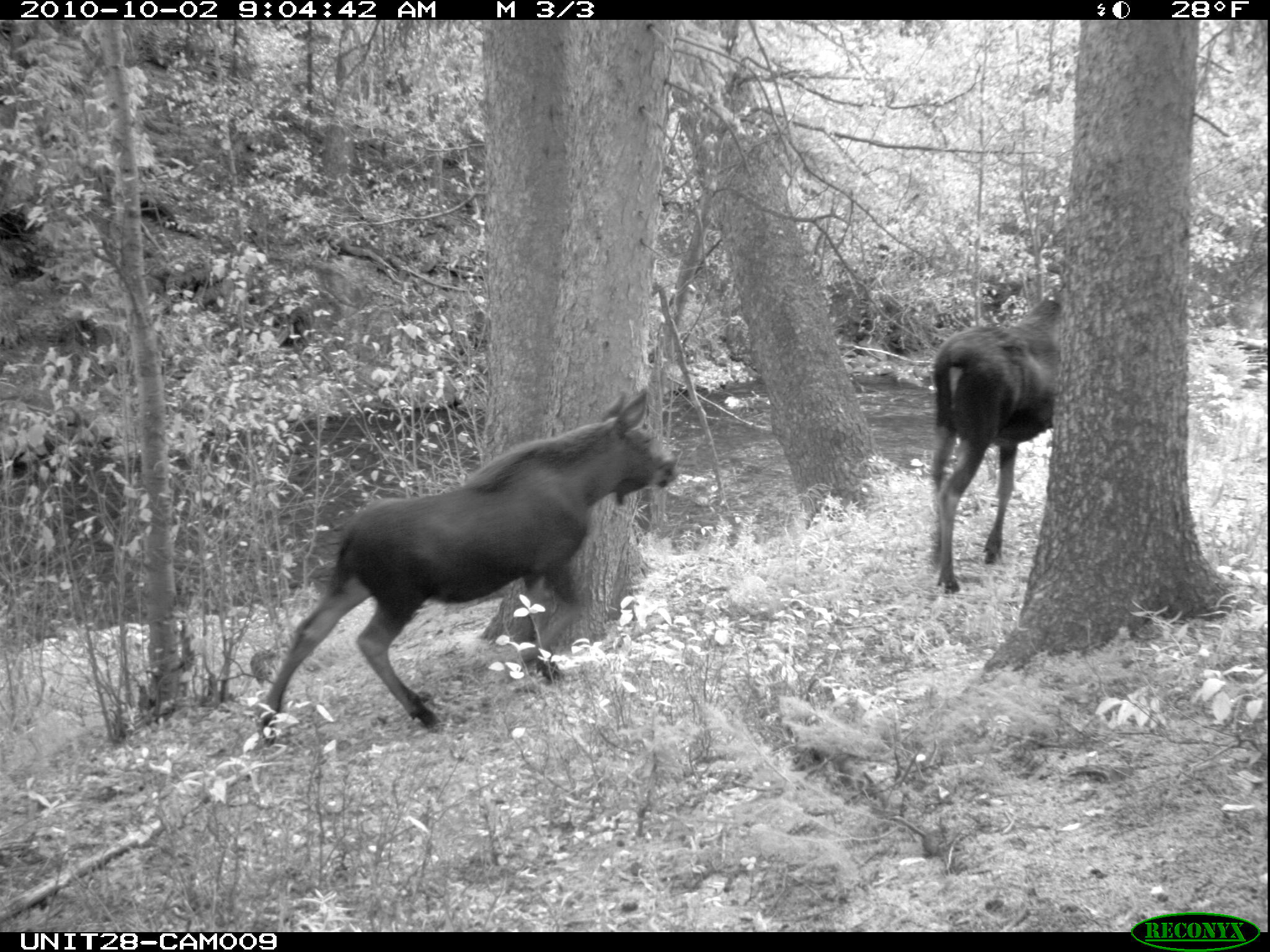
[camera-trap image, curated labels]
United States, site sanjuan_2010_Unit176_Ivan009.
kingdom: Animalia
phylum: Chordata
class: Mammalia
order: Artiodactyla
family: Cervidae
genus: Alces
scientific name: Alces alces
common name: moose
Alces alces (moose).